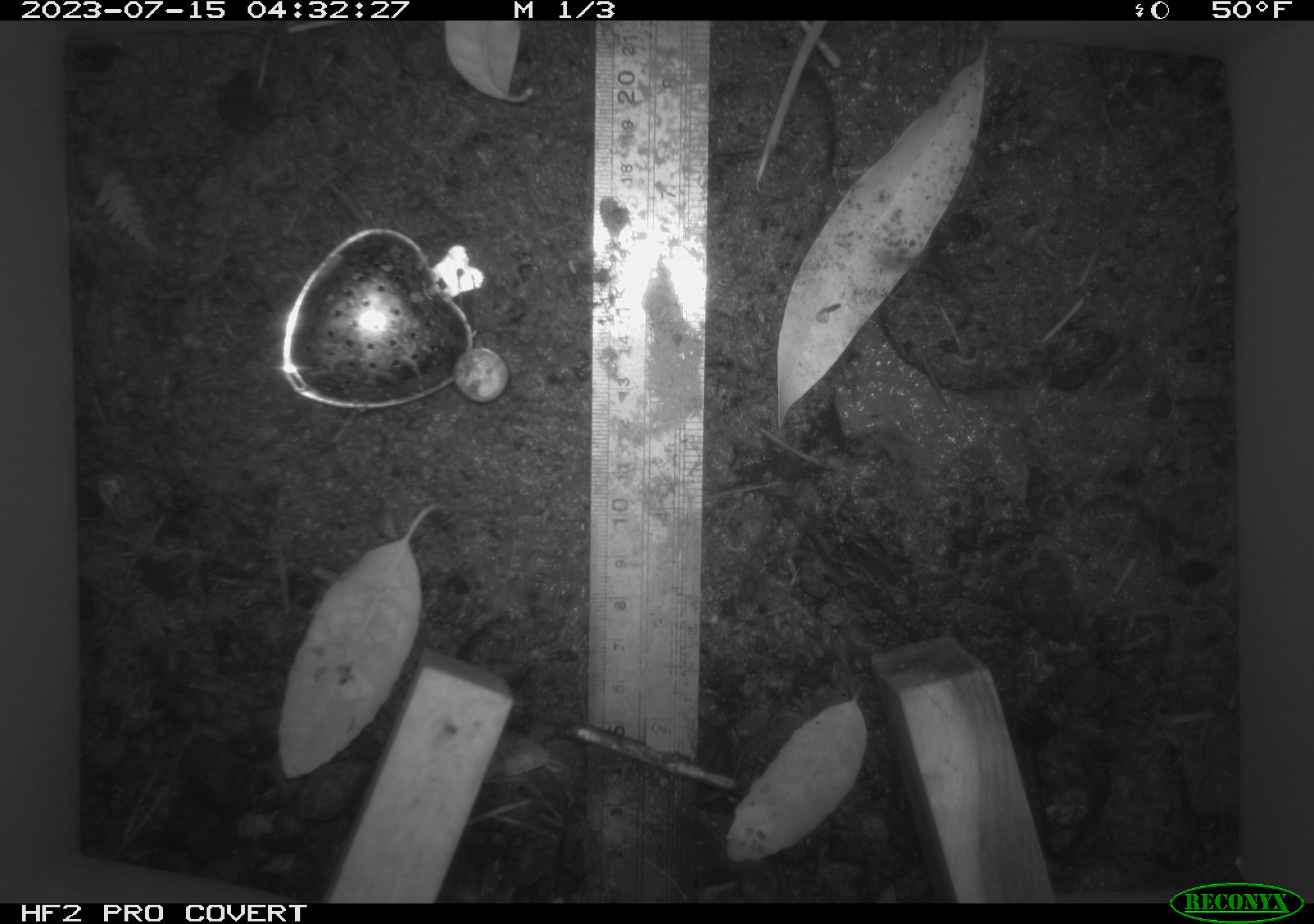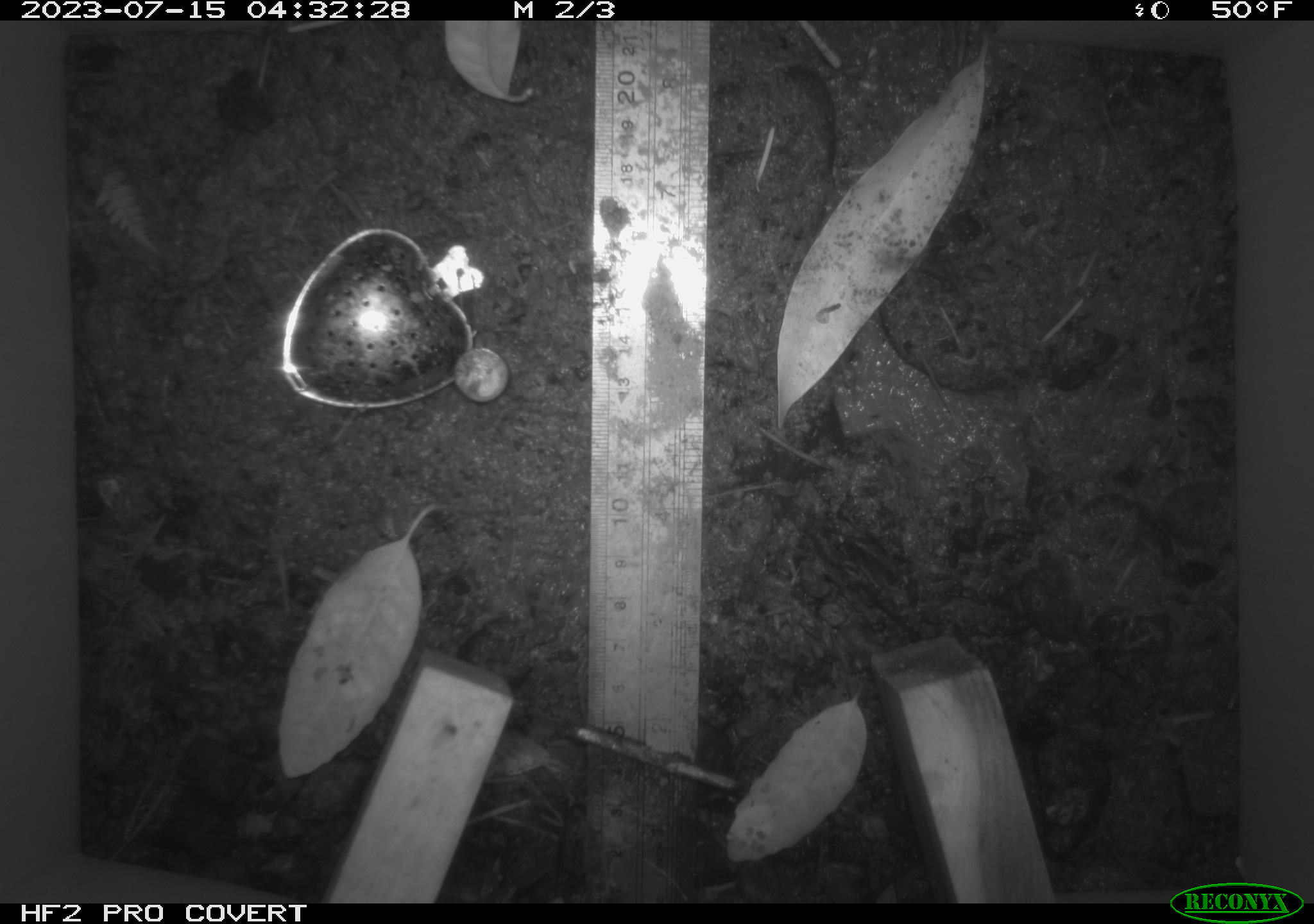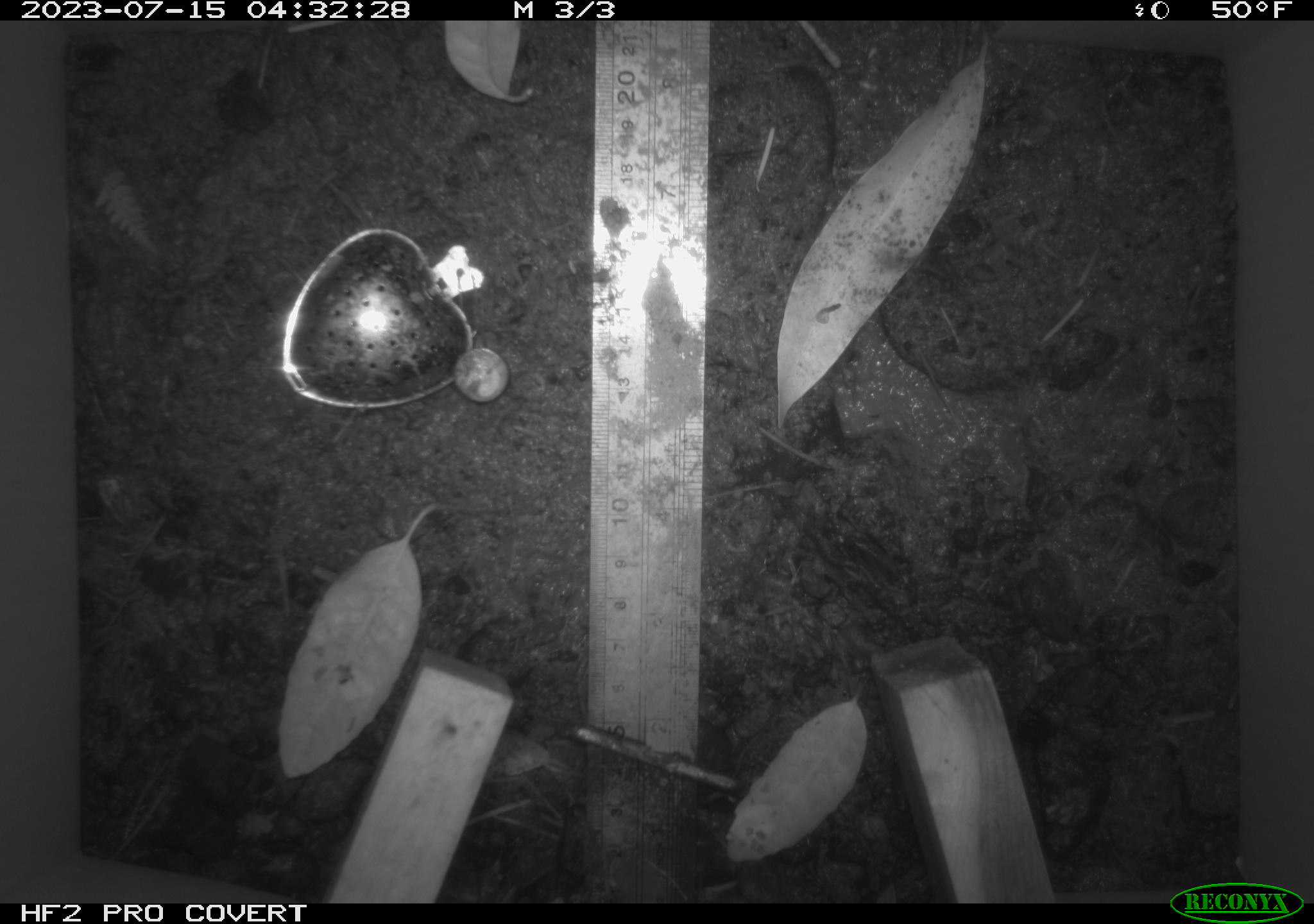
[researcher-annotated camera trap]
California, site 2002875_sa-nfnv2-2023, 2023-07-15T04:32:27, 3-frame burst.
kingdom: Animalia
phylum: Chordata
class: Mammalia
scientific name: Mammalia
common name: small mammal